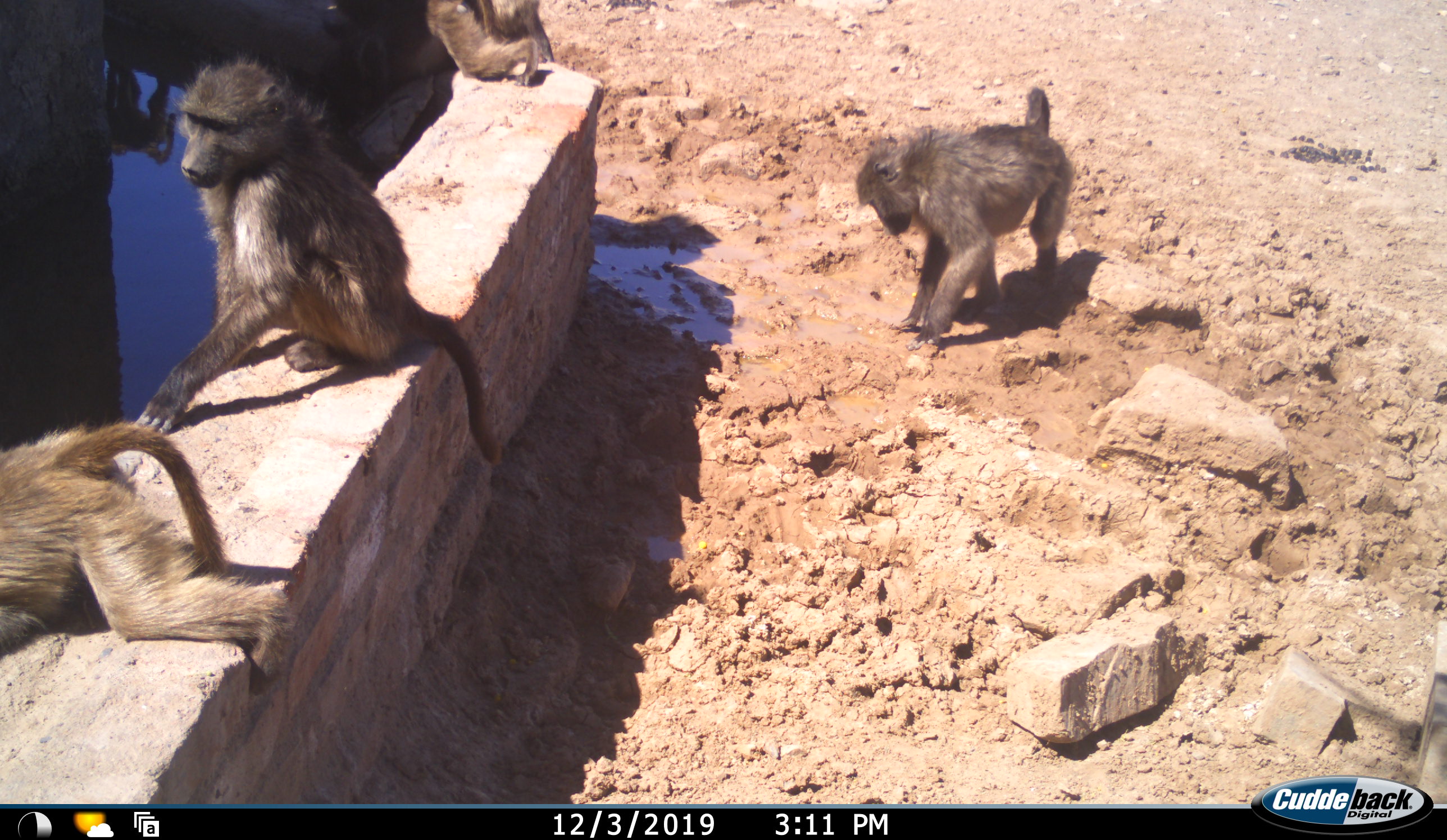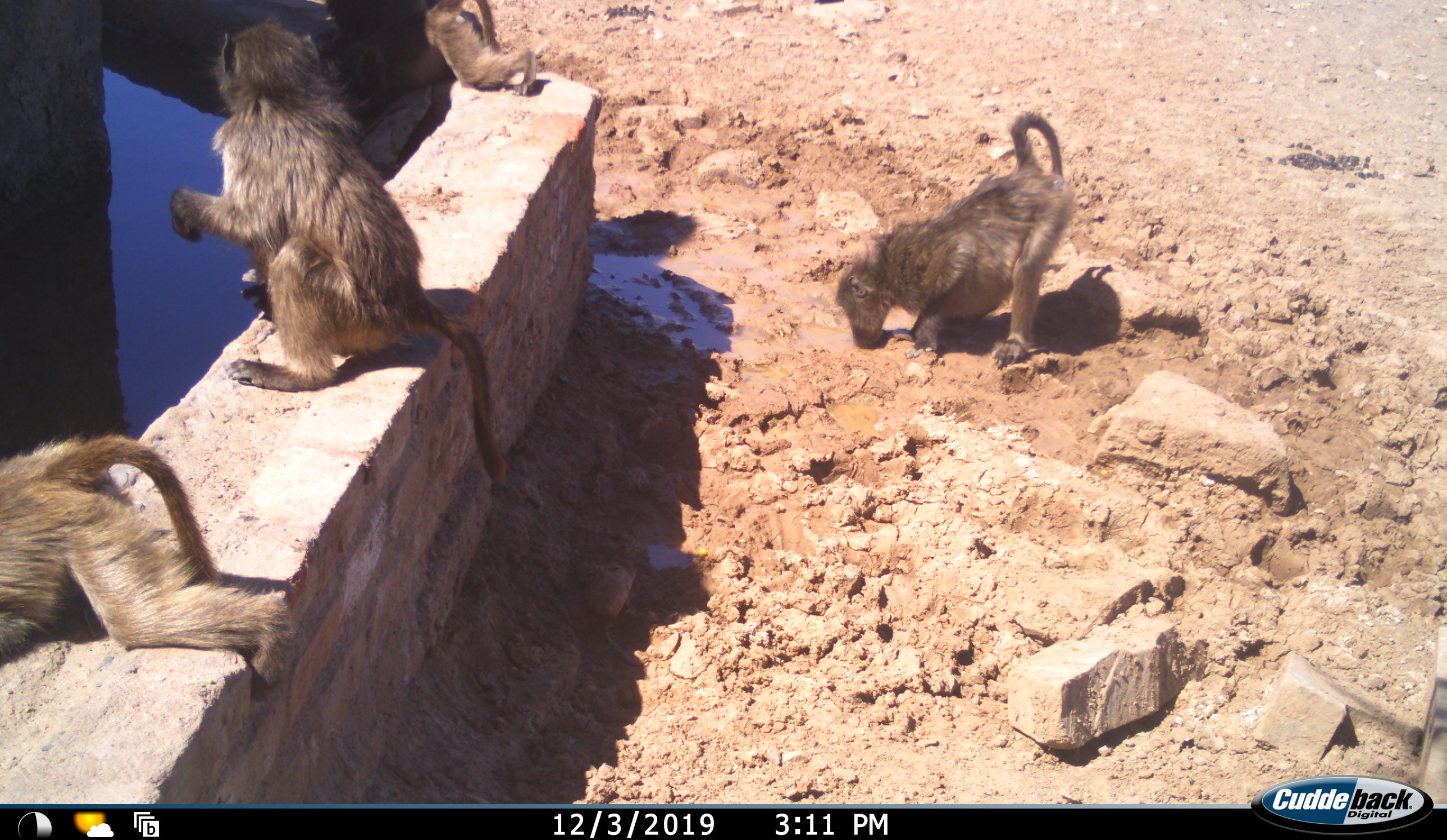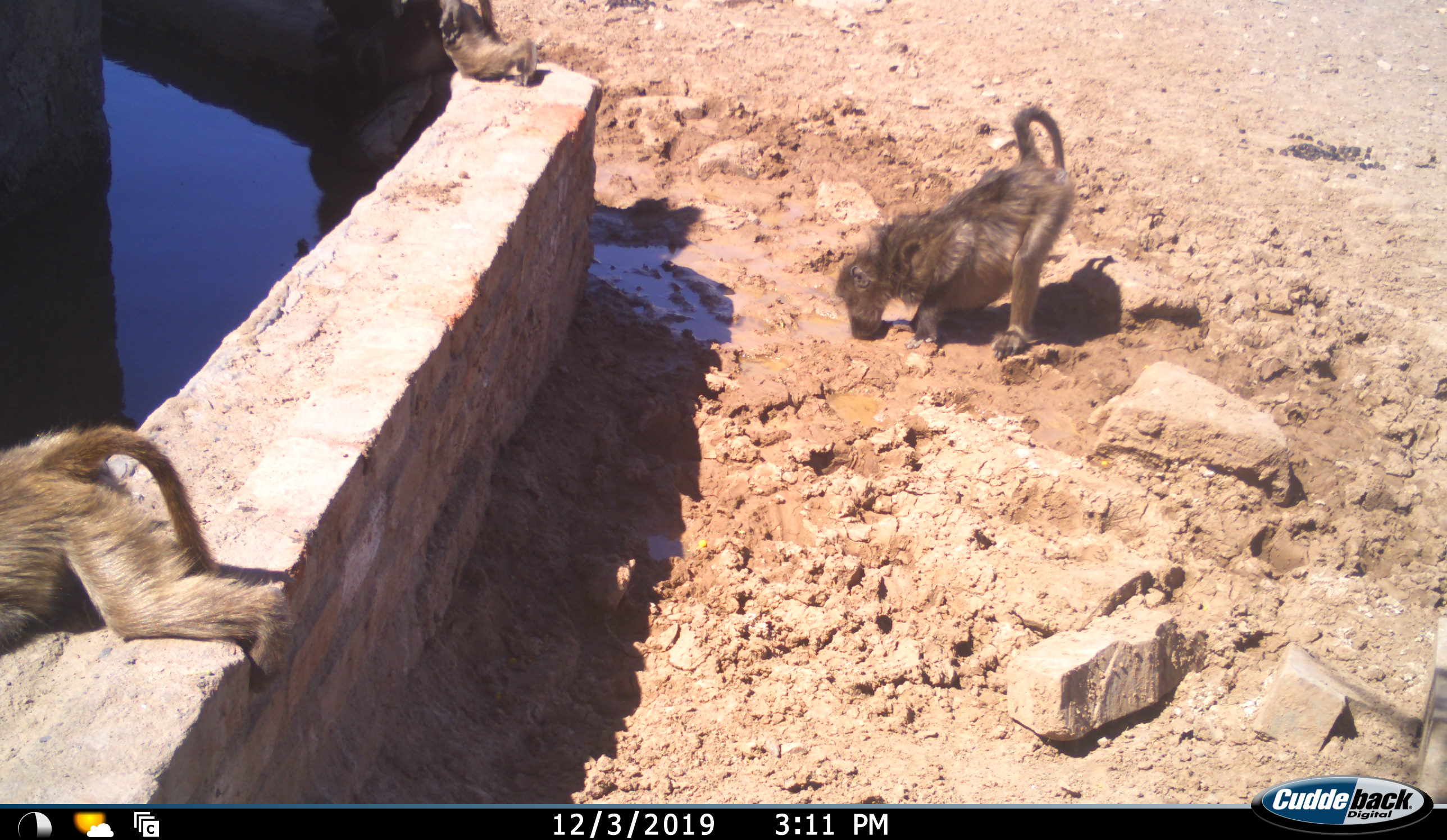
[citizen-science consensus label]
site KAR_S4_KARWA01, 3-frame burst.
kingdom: Animalia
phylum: Chordata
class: Mammalia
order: Primates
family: Cercopithecidae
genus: Papio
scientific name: Papio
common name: baboon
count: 4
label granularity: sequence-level